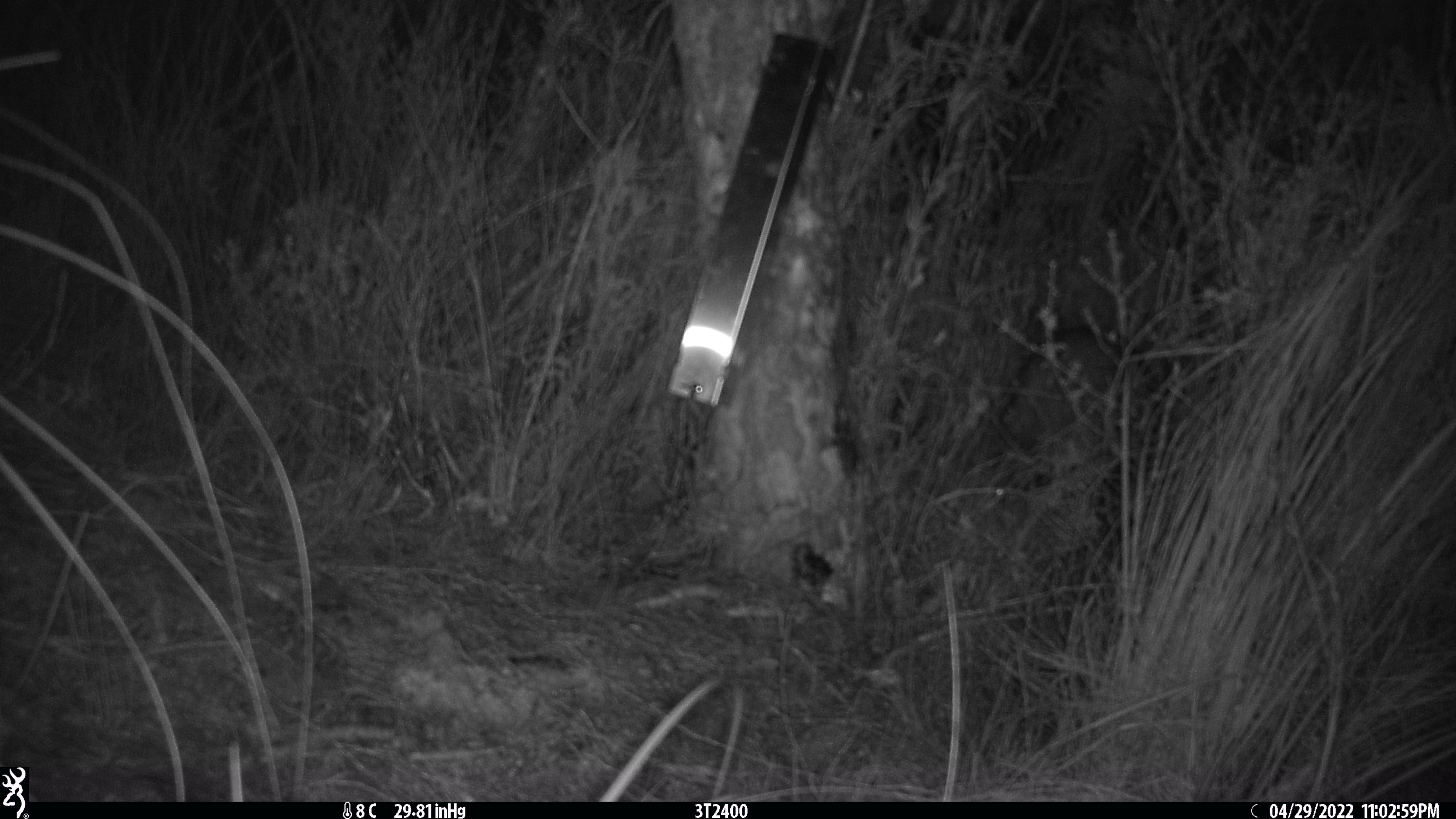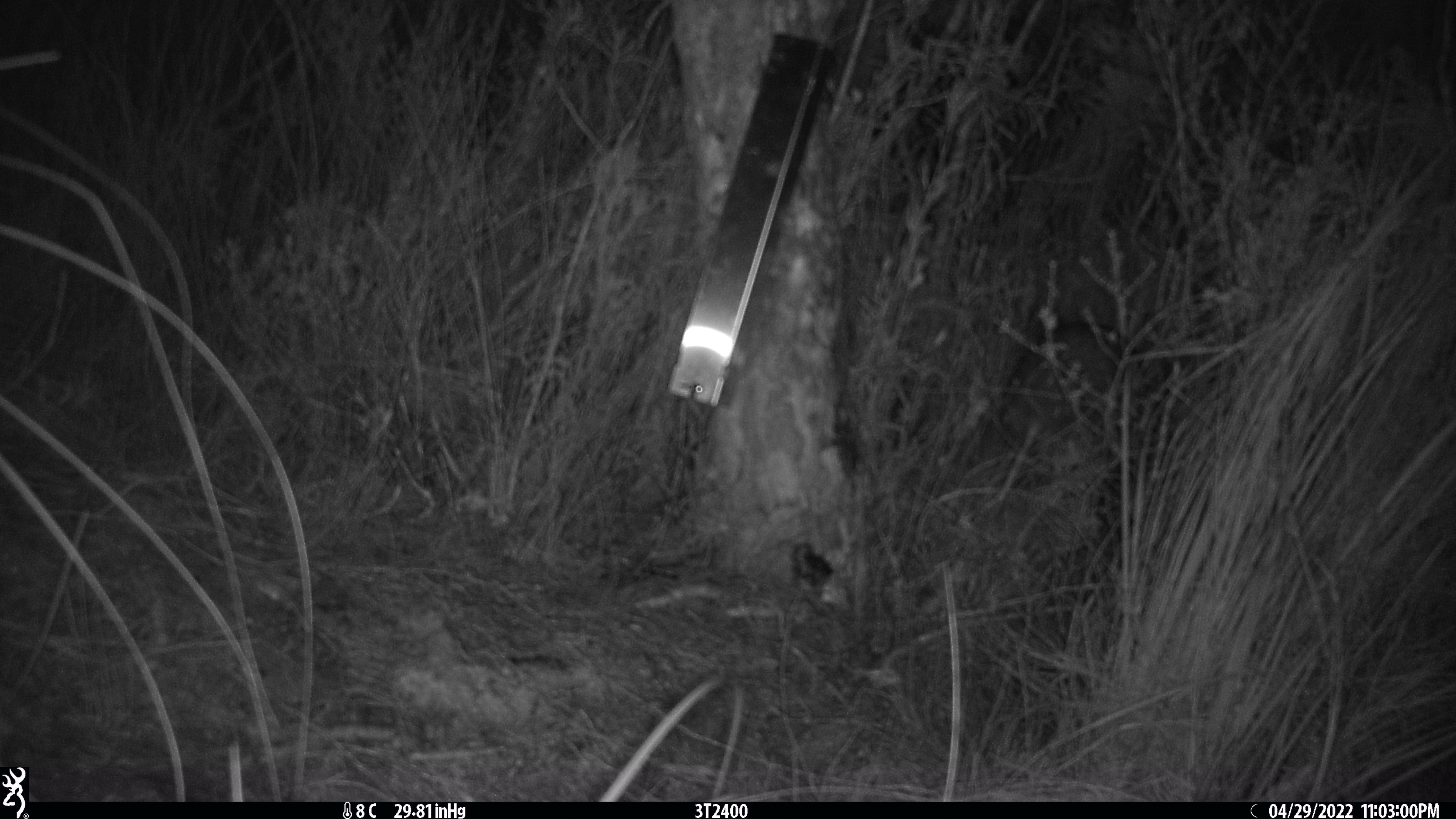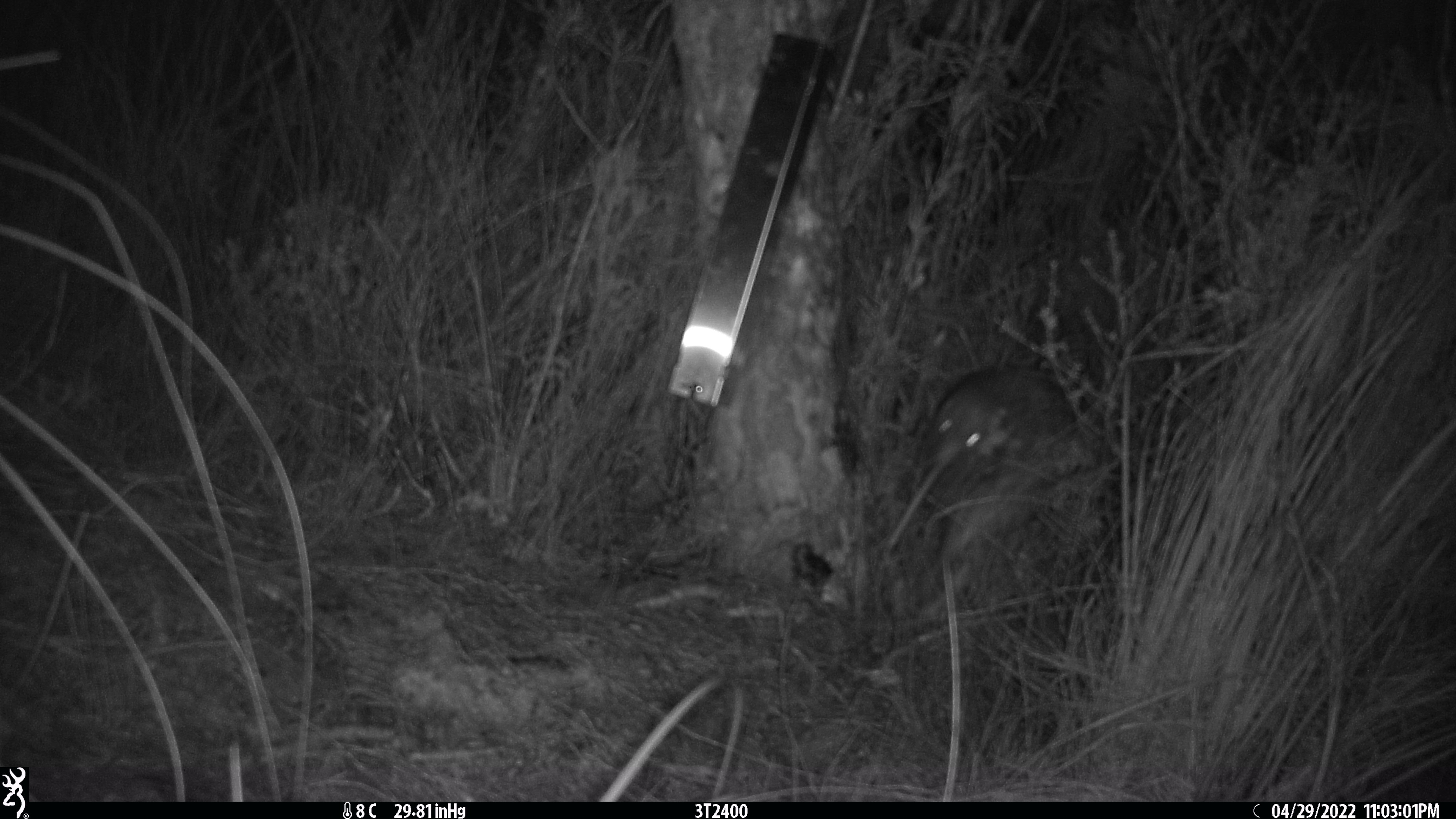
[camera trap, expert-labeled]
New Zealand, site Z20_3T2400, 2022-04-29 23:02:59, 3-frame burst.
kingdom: Animalia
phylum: Chordata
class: Aves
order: Apterygiformes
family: Apterygidae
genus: Apteryx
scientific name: Apteryx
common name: kiwi